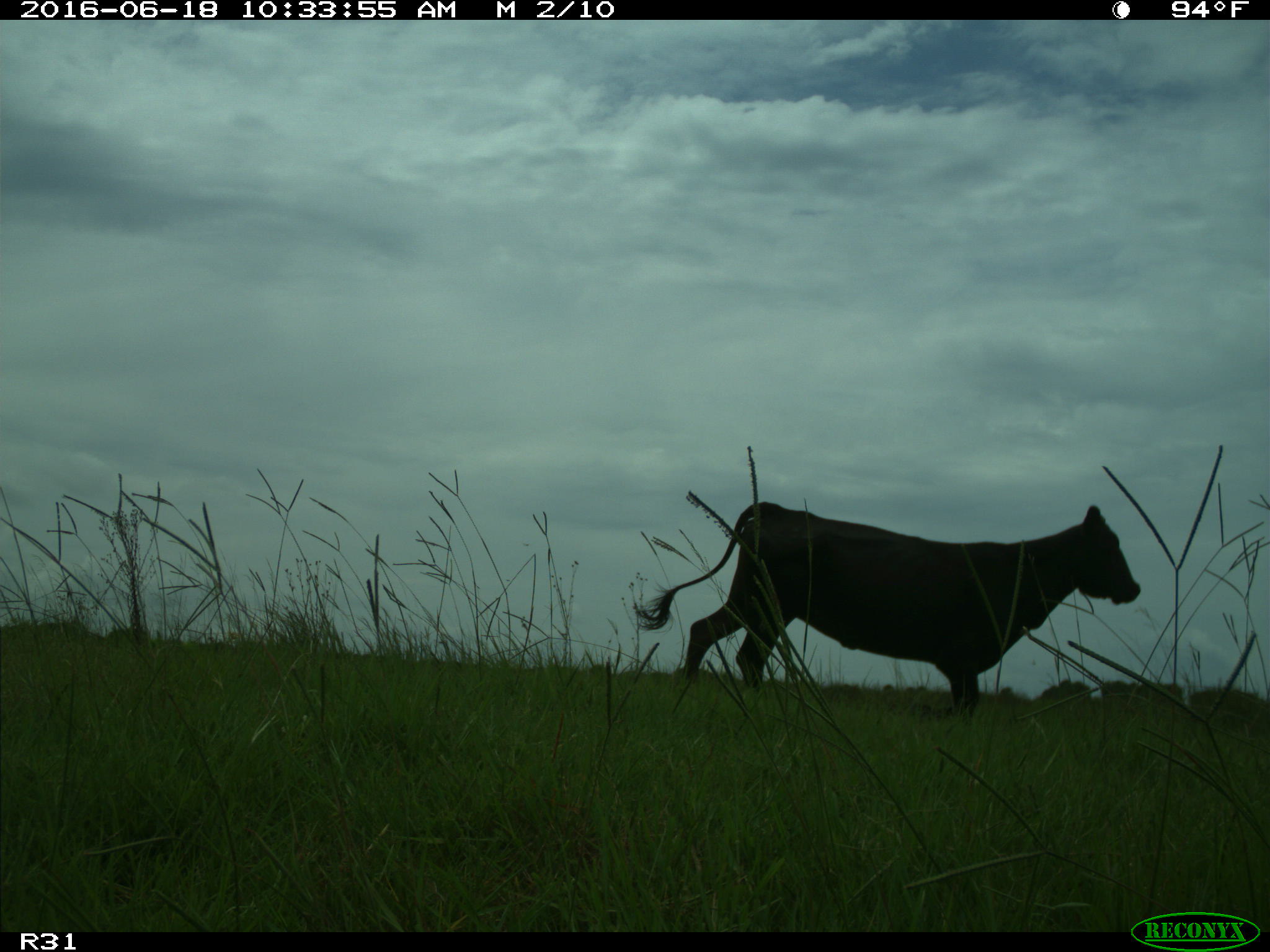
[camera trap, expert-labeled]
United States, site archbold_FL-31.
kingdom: Animalia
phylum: Chordata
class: Mammalia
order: Artiodactyla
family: Bovidae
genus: Bos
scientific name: Bos taurus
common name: domestic cow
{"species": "Bos taurus (domestic cow)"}